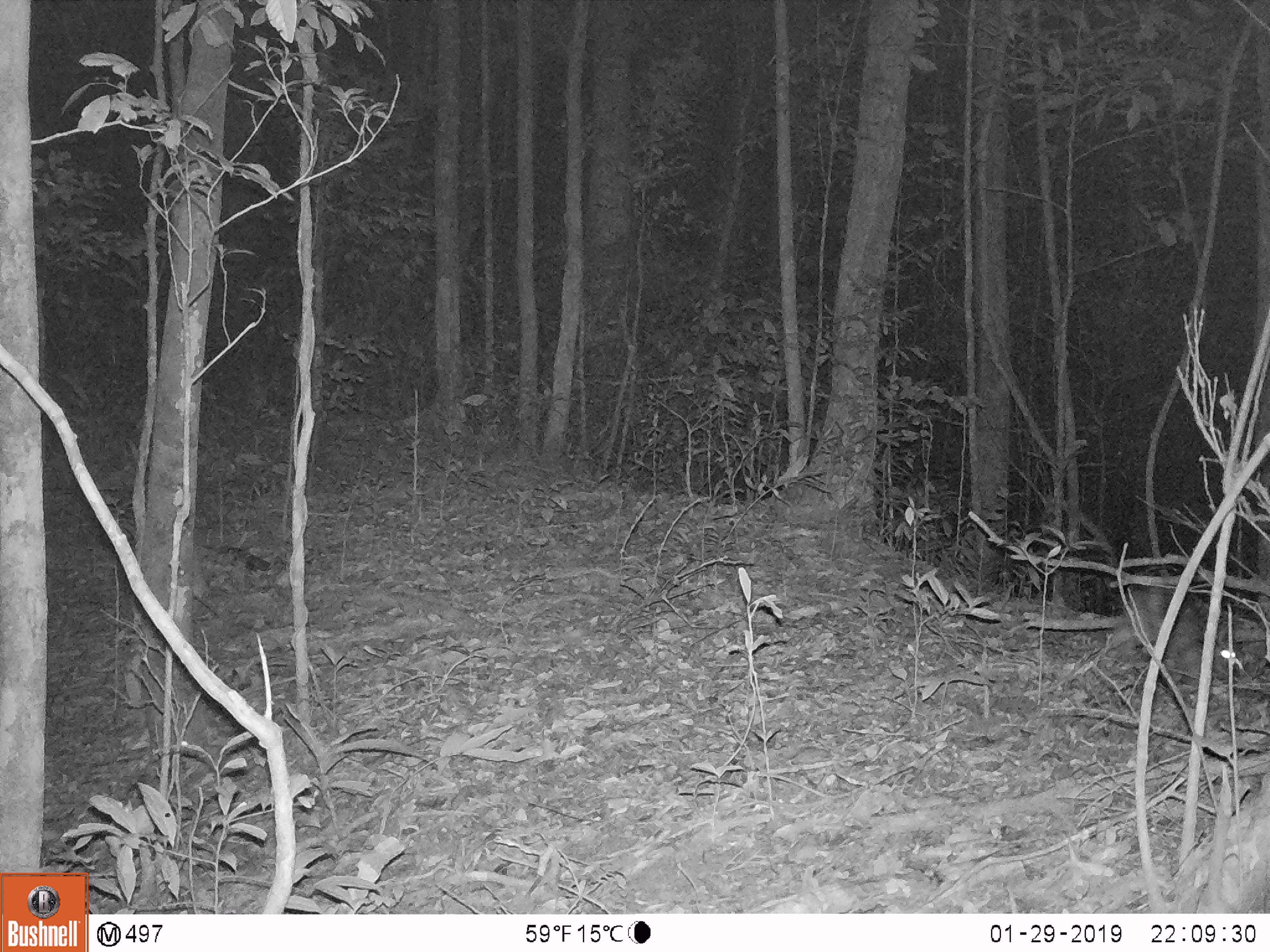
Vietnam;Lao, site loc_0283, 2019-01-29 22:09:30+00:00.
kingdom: Animalia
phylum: Chordata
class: Mammalia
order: Lagomorpha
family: Leporidae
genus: Nesolagus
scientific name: Nesolagus timminsi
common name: annamite striped rabbit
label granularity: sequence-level